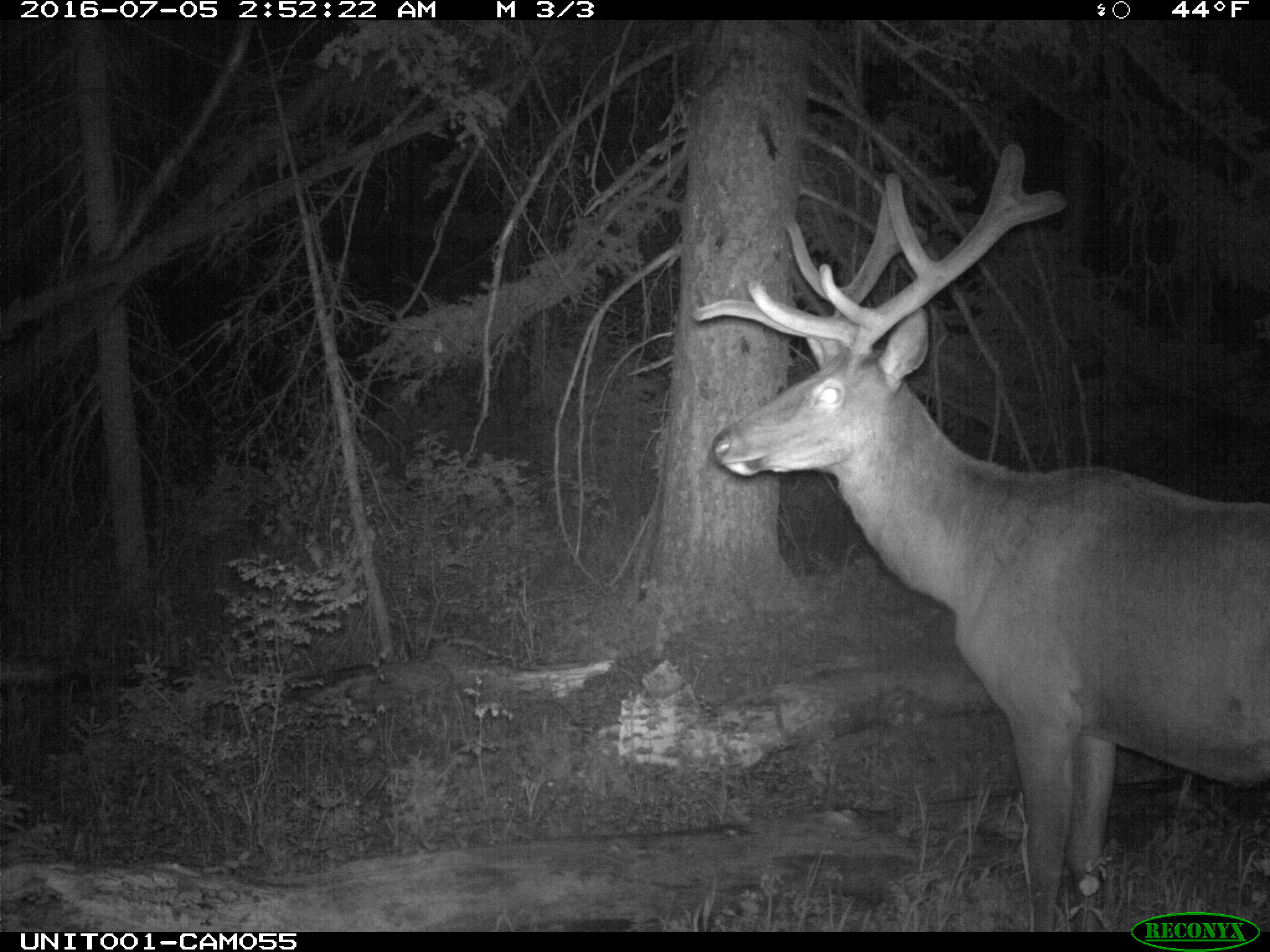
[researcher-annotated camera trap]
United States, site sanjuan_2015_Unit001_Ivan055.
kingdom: Animalia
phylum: Chordata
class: Mammalia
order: Artiodactyla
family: Cervidae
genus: Cervus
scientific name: Cervus elaphus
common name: red deer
Cervus elaphus (red deer).